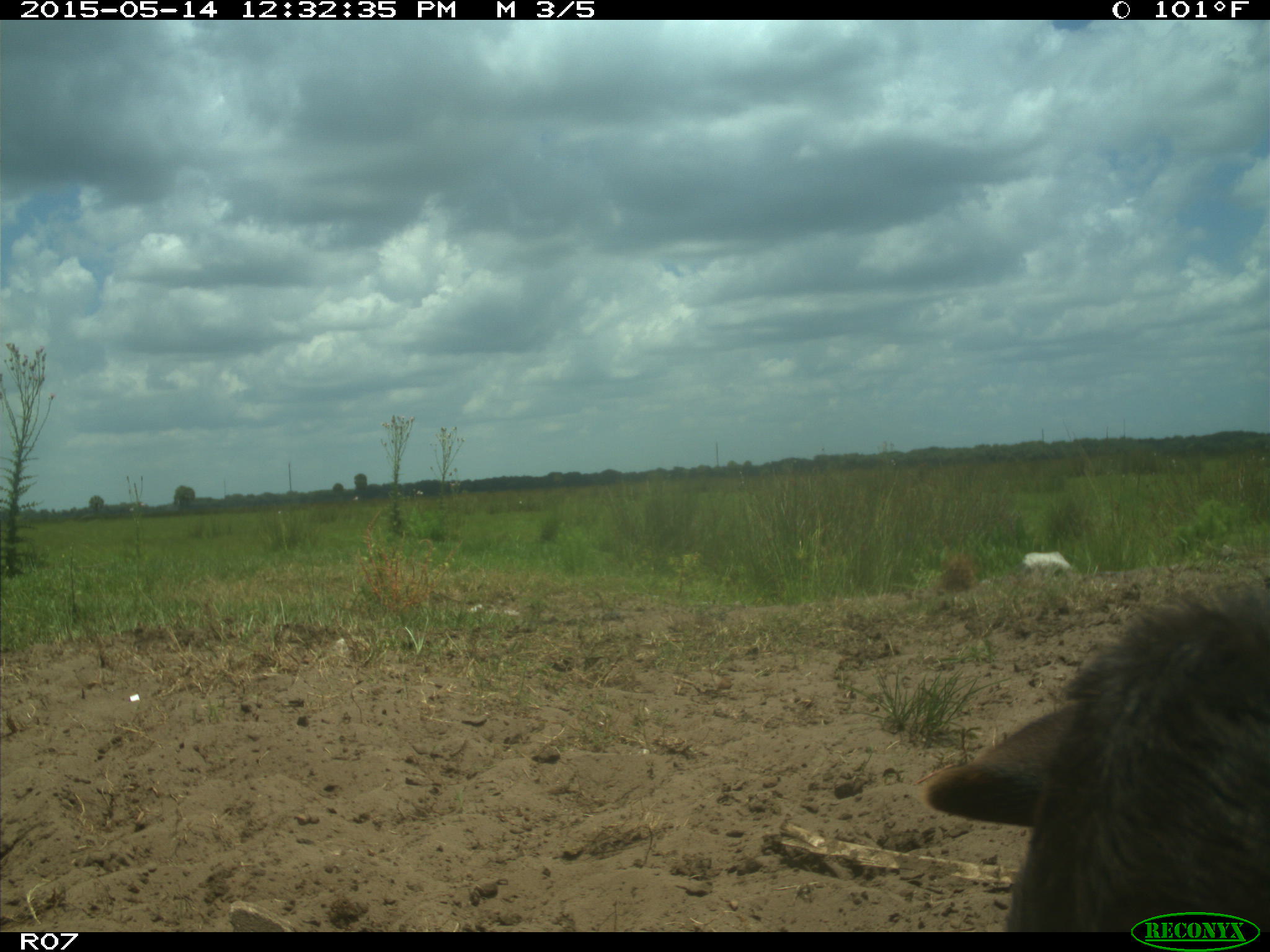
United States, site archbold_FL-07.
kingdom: Animalia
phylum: Chordata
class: Mammalia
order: Artiodactyla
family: Bovidae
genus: Bos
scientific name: Bos taurus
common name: domestic cow